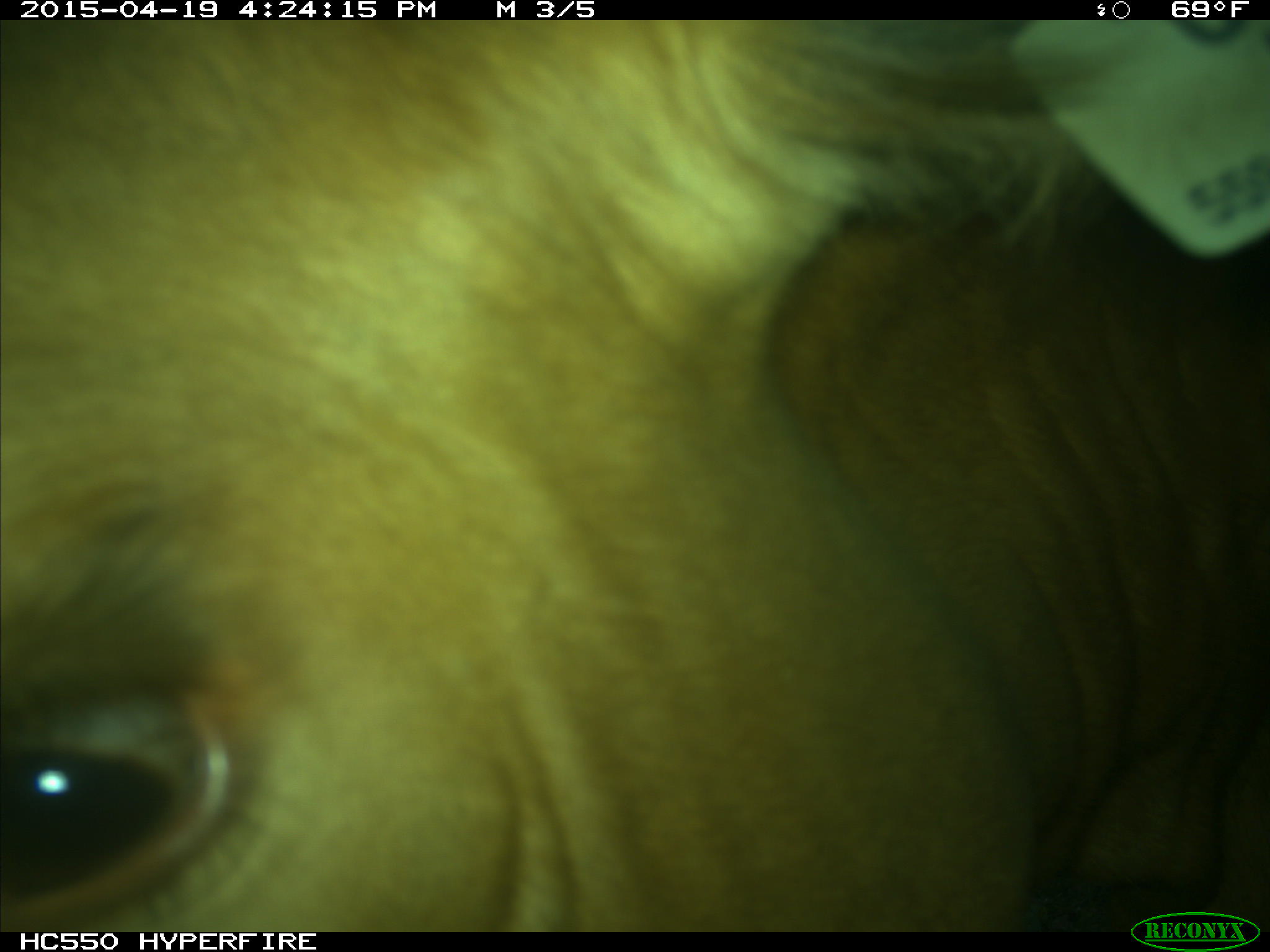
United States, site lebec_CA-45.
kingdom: Animalia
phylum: Chordata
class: Mammalia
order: Artiodactyla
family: Bovidae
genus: Bos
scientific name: Bos taurus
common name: domestic cow